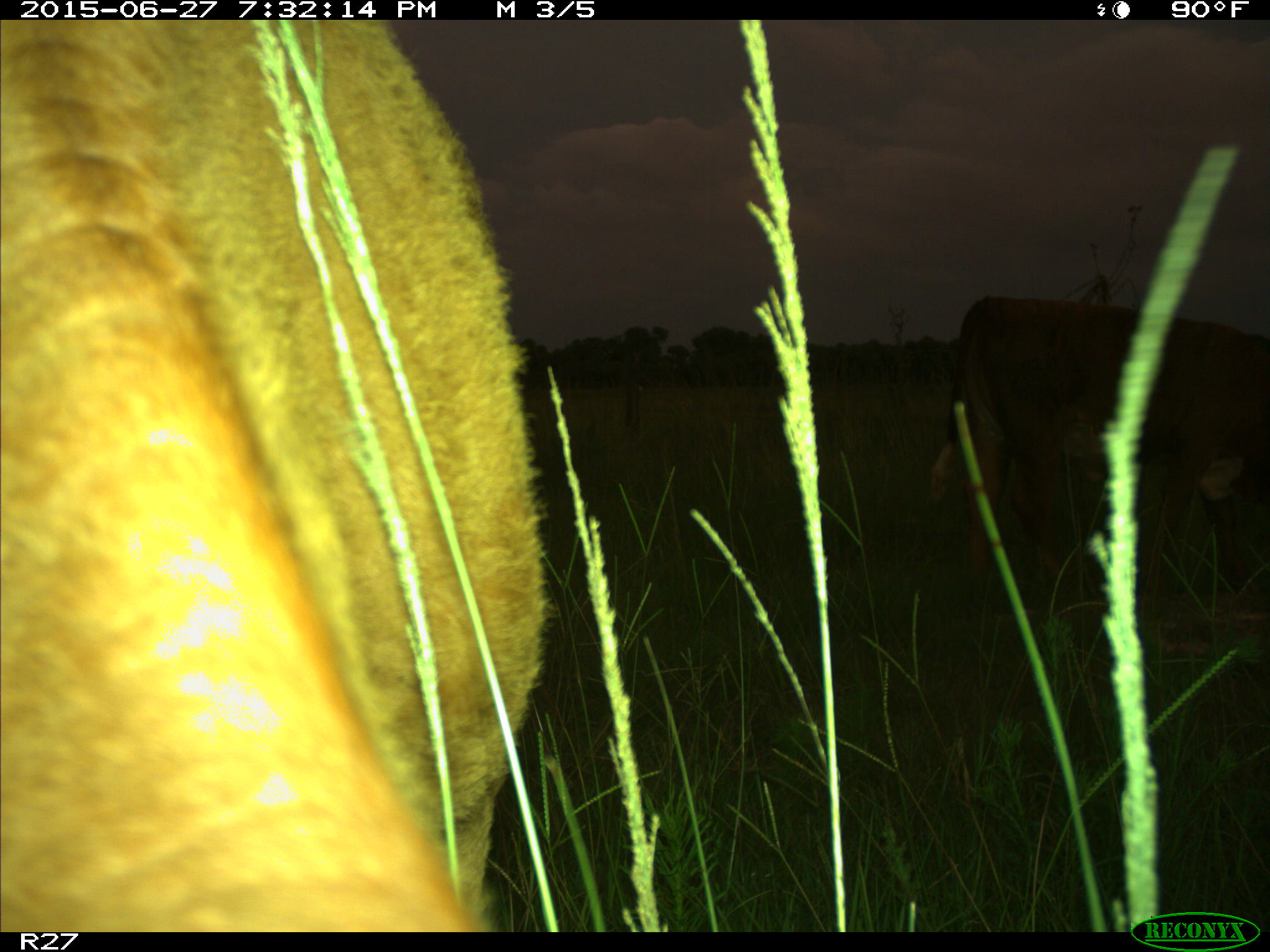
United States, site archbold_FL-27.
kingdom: Animalia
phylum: Chordata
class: Mammalia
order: Artiodactyla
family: Bovidae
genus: Bos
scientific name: Bos taurus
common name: domestic cow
Bos taurus (domestic cow).